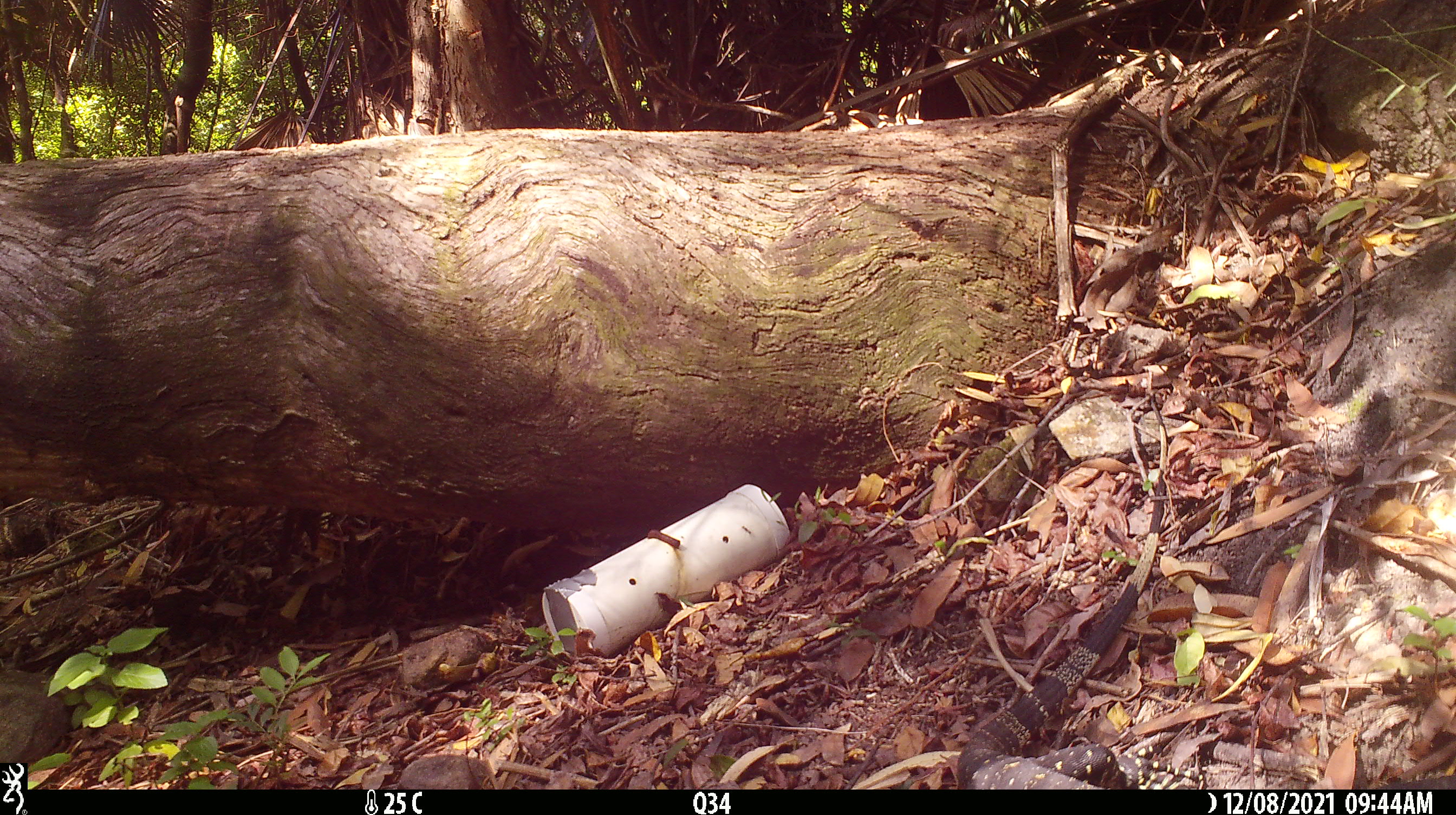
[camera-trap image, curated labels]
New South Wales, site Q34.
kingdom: Animalia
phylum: Chordata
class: Reptilia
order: Squamata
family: Varanidae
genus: Varanus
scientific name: Varanus varius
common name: lace monitor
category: goanna